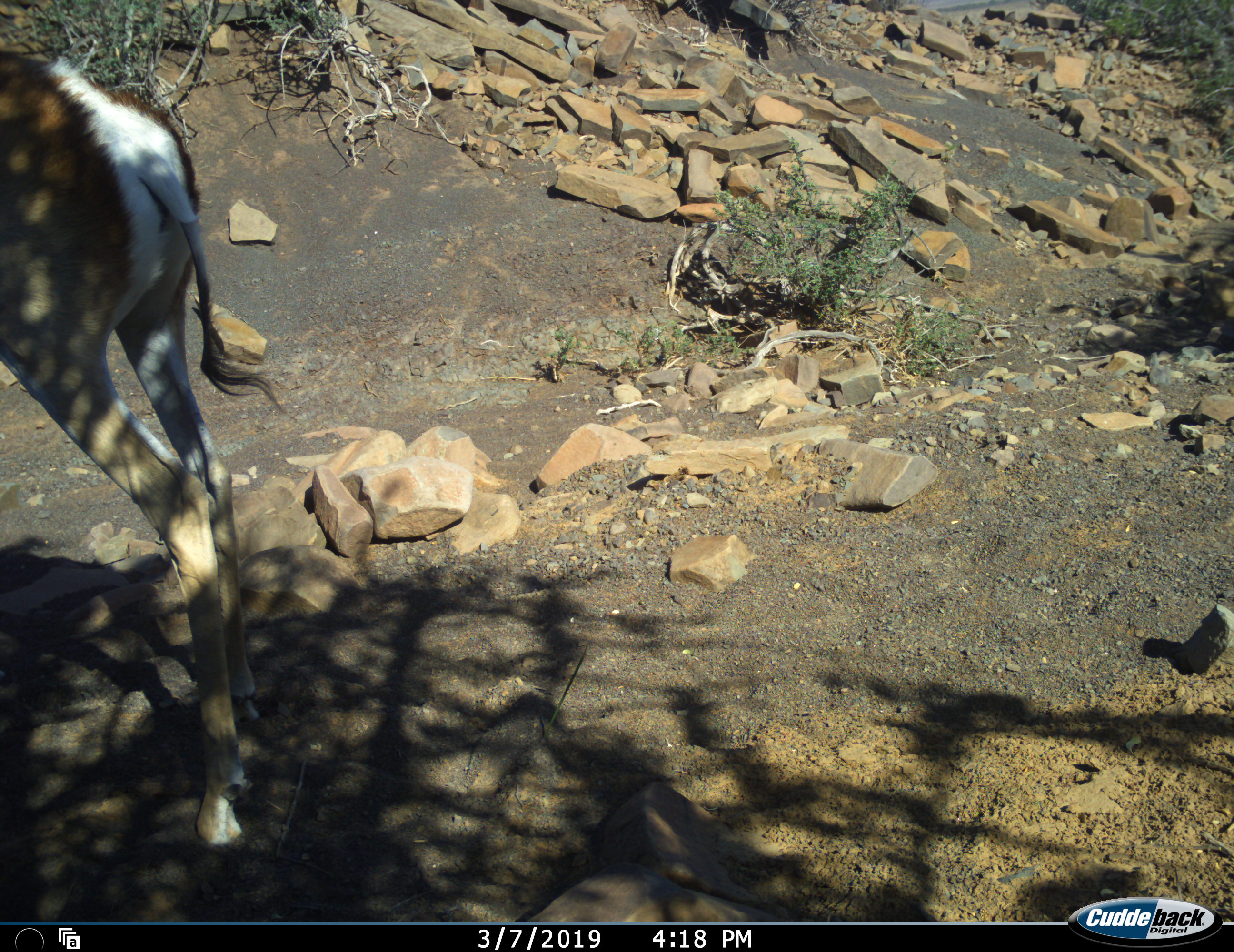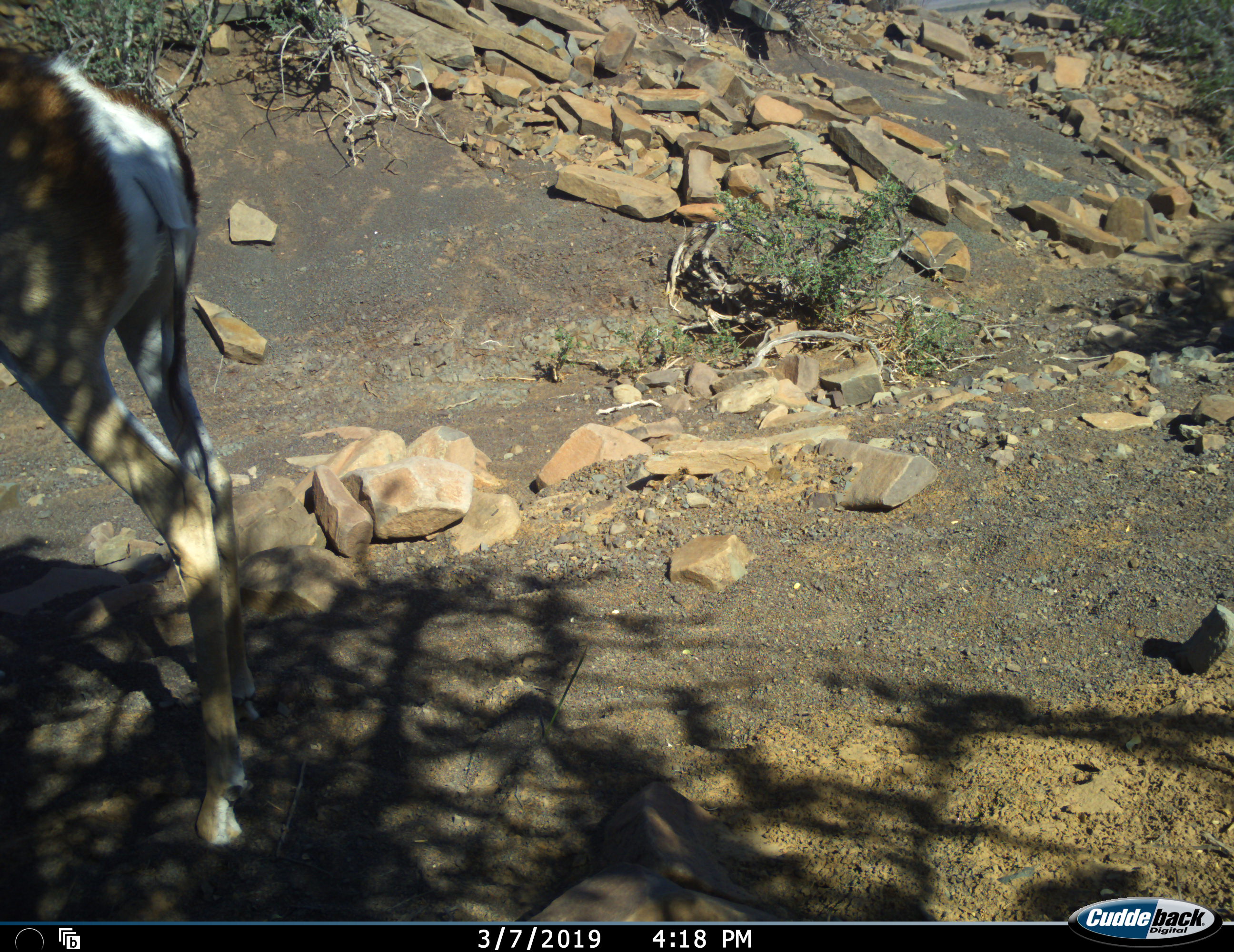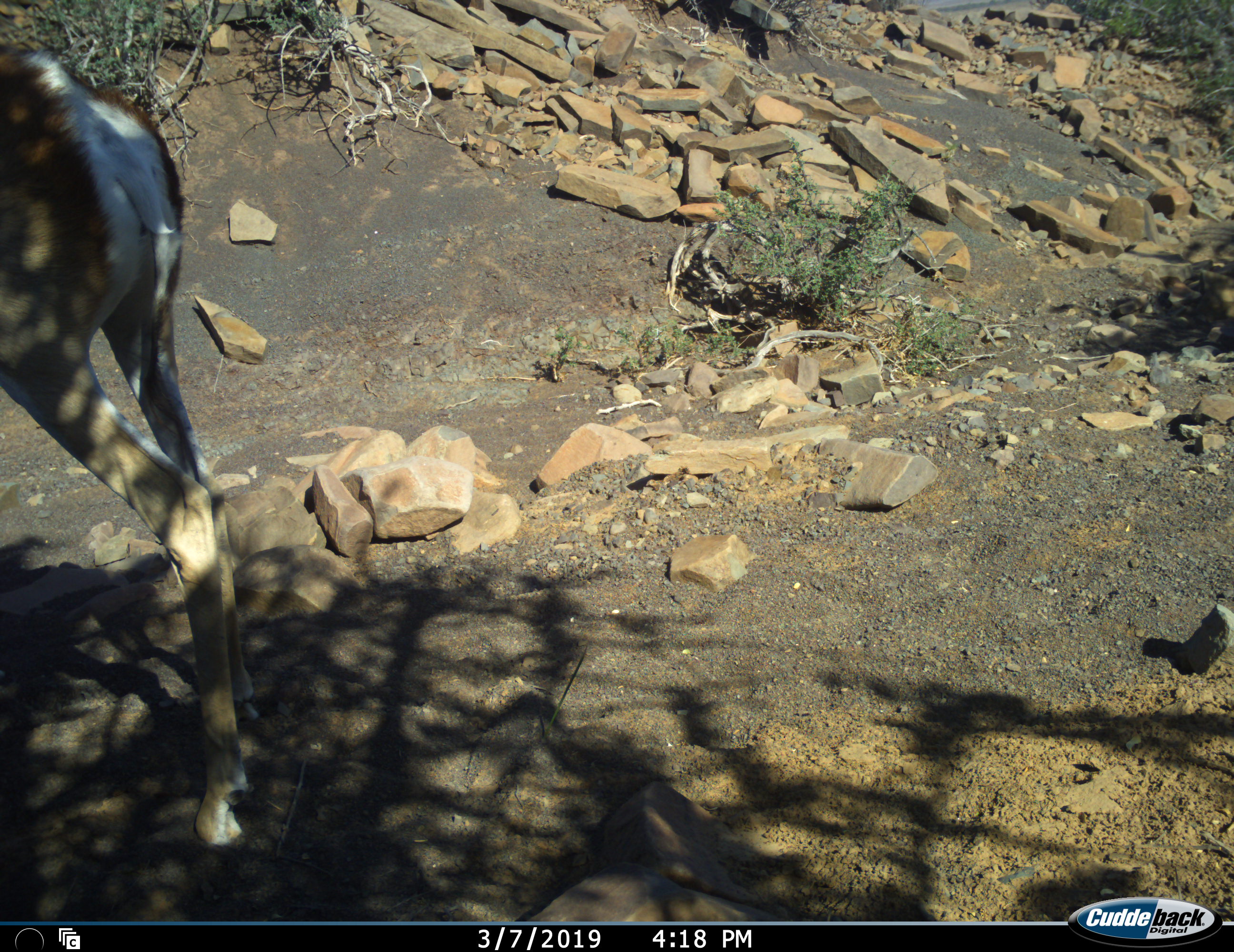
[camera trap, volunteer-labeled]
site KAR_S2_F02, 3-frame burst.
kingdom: Animalia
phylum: Chordata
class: Mammalia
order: Artiodactyla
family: Bovidae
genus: Antidorcas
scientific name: Antidorcas marsupialis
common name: springbok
Springbok (Antidorcas marsupialis), count 1. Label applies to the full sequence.